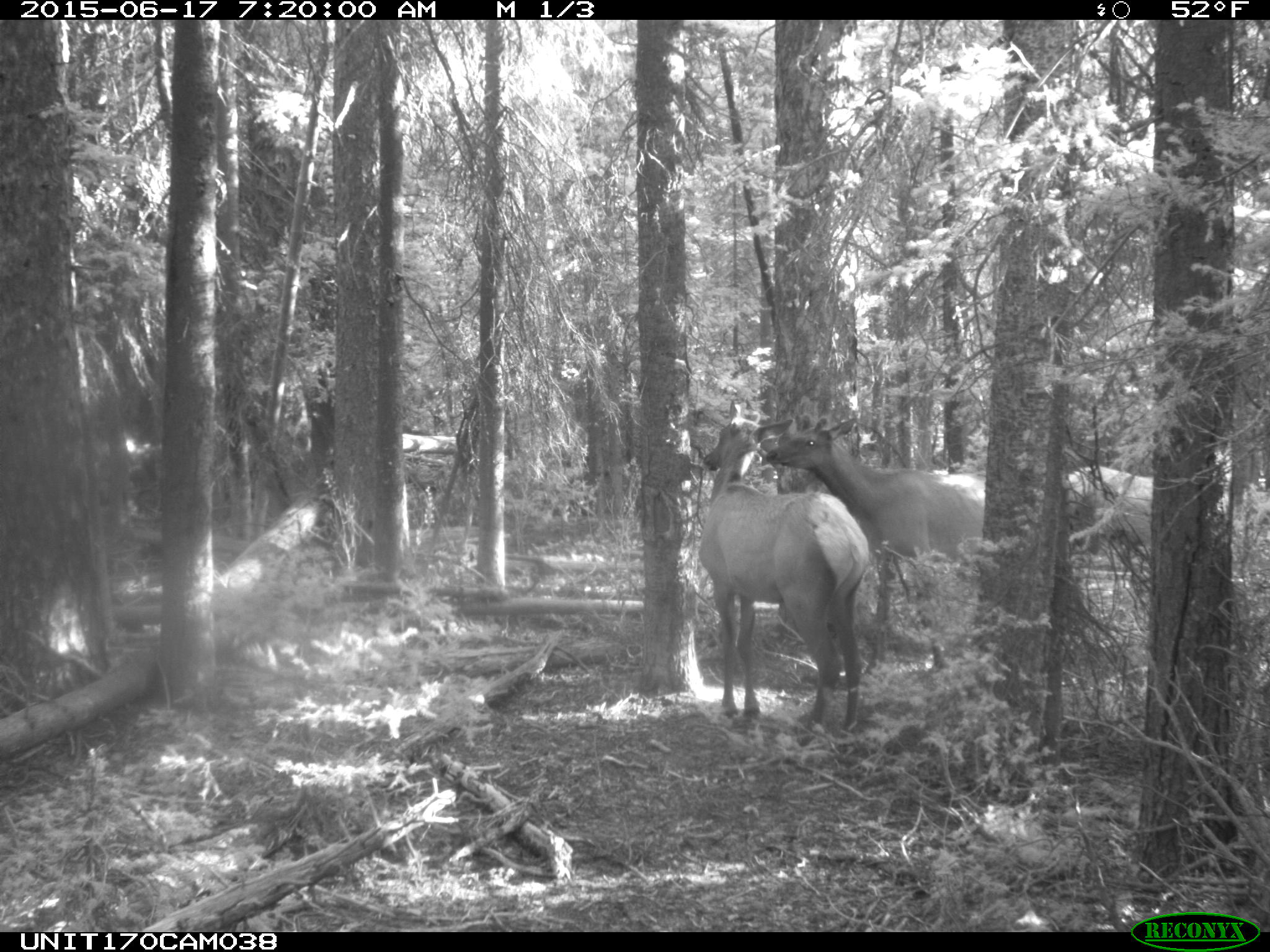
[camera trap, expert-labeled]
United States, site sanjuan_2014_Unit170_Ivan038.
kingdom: Animalia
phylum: Chordata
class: Mammalia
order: Artiodactyla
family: Cervidae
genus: Cervus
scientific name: Cervus elaphus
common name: red deer